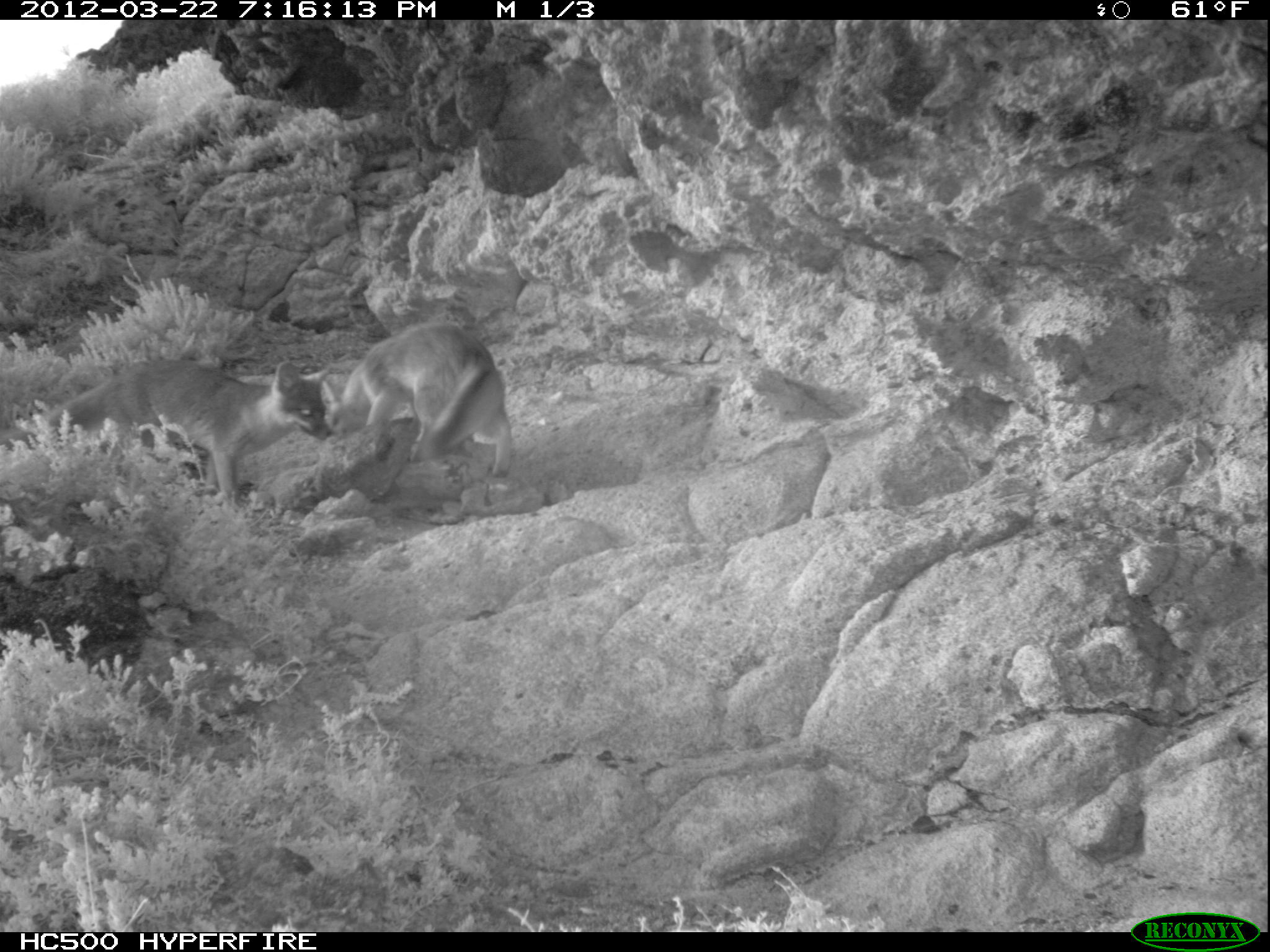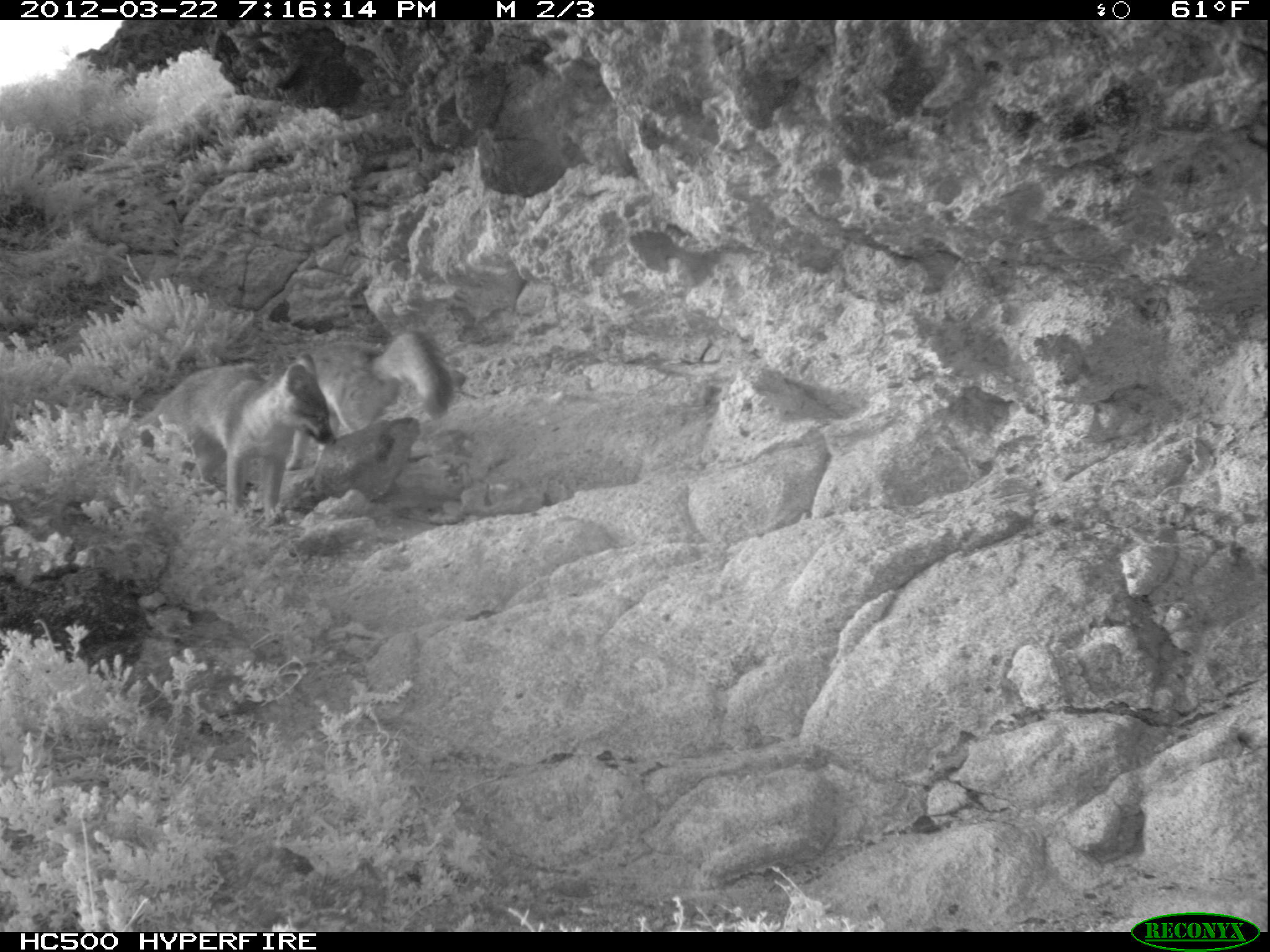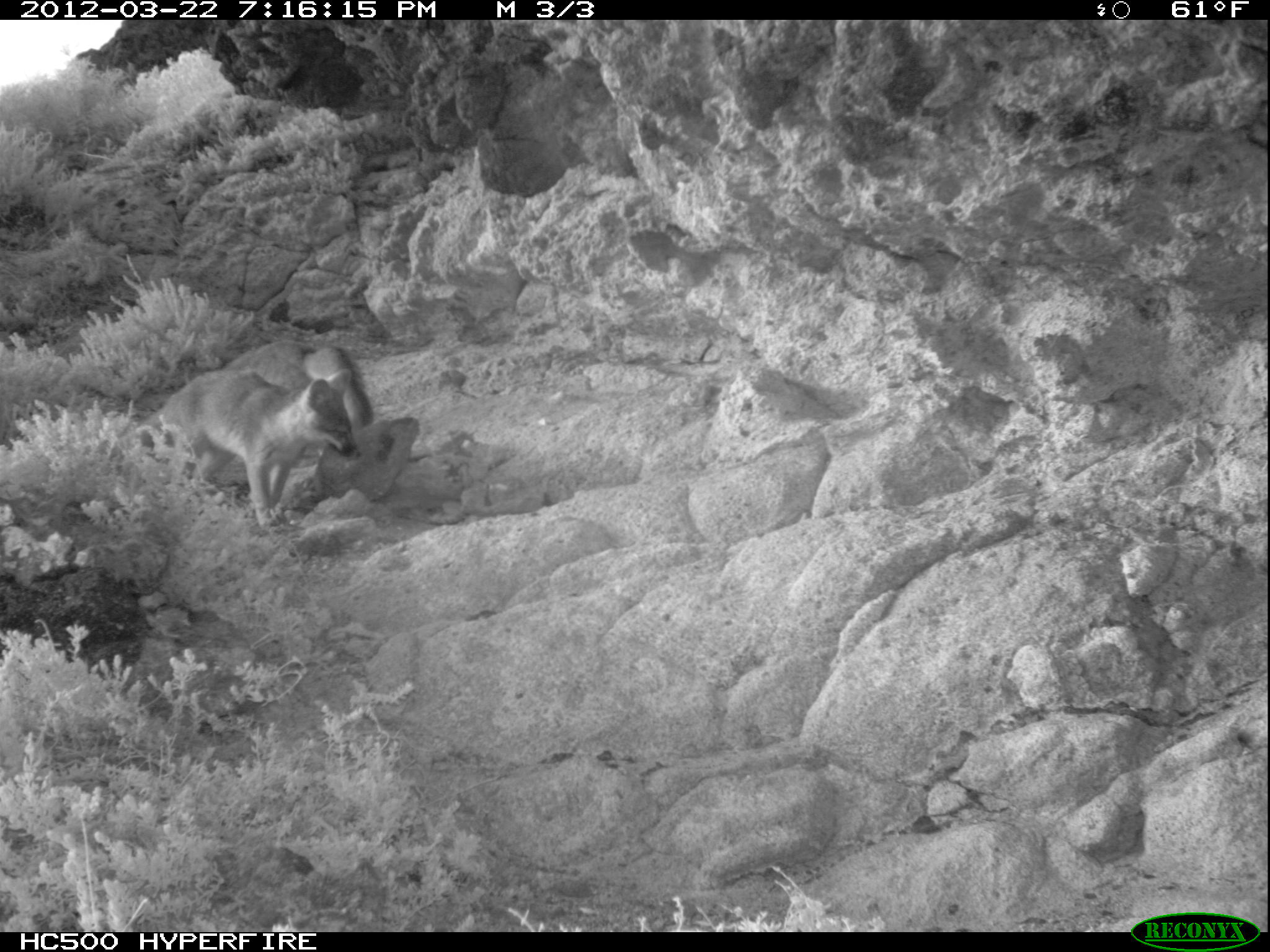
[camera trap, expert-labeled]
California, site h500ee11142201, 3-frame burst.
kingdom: Animalia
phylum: Chordata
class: Mammalia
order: Carnivora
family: Canidae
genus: Urocyon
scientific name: Urocyon littoralis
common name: island fox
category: fox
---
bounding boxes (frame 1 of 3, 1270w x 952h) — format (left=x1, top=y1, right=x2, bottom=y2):
fox: (left=0, top=359, right=331, bottom=512); (left=321, top=322, right=513, bottom=478)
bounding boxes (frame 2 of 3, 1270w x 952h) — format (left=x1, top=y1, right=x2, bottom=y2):
fox: (left=140, top=354, right=336, bottom=520); (left=285, top=329, right=453, bottom=470)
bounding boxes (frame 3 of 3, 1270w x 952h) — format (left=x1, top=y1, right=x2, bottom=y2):
fox: (left=138, top=368, right=360, bottom=531); (left=220, top=341, right=373, bottom=429)